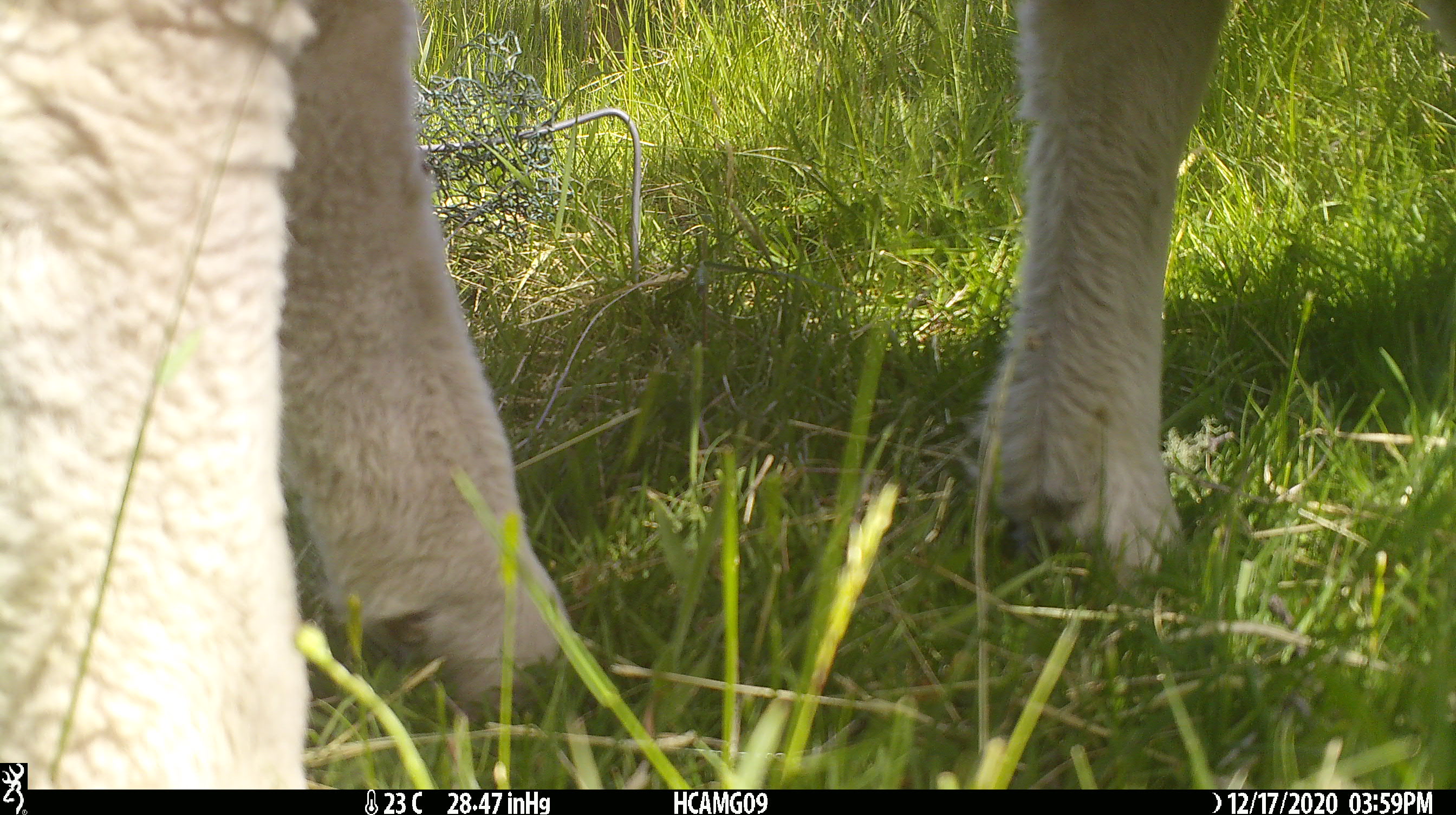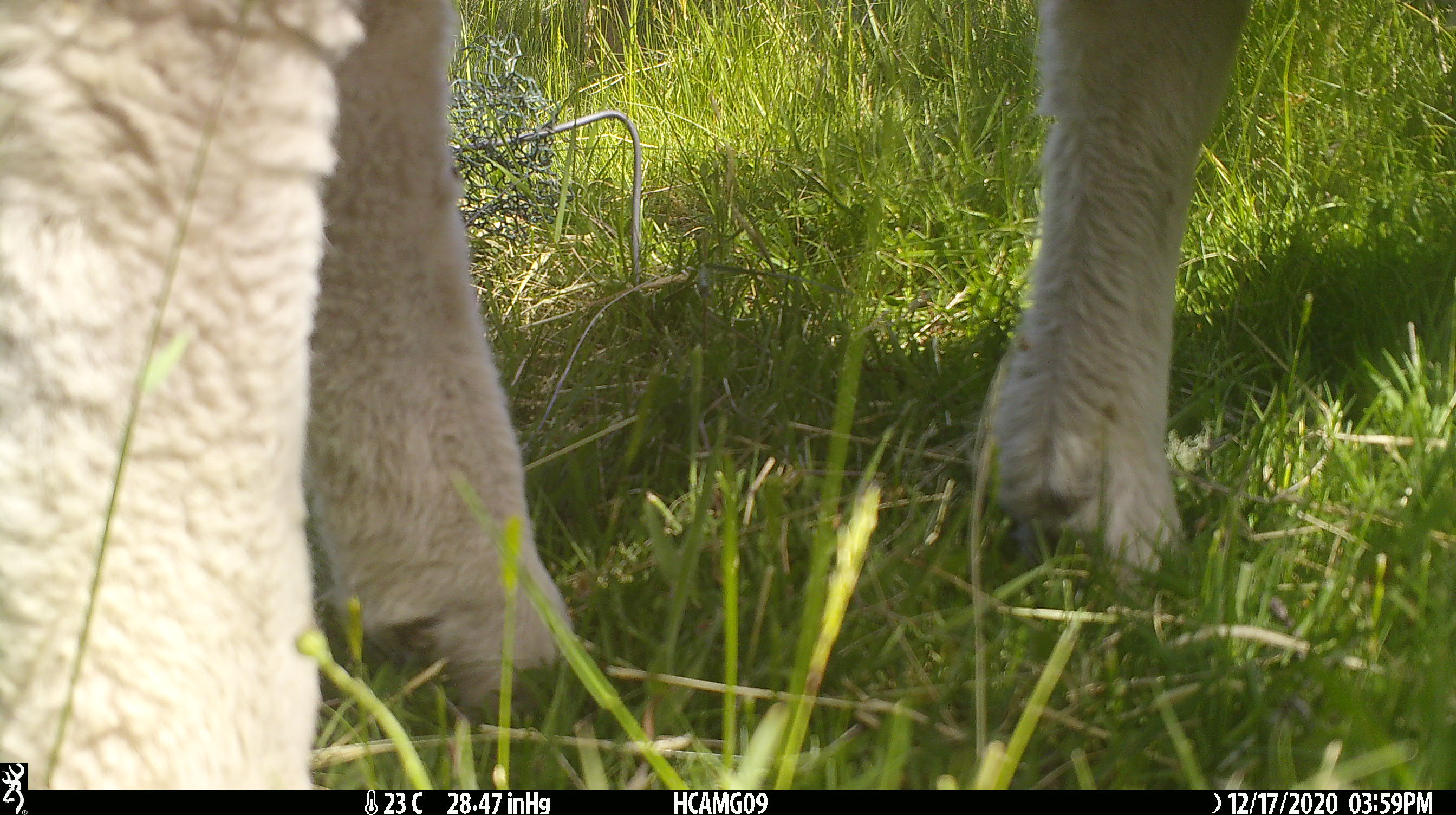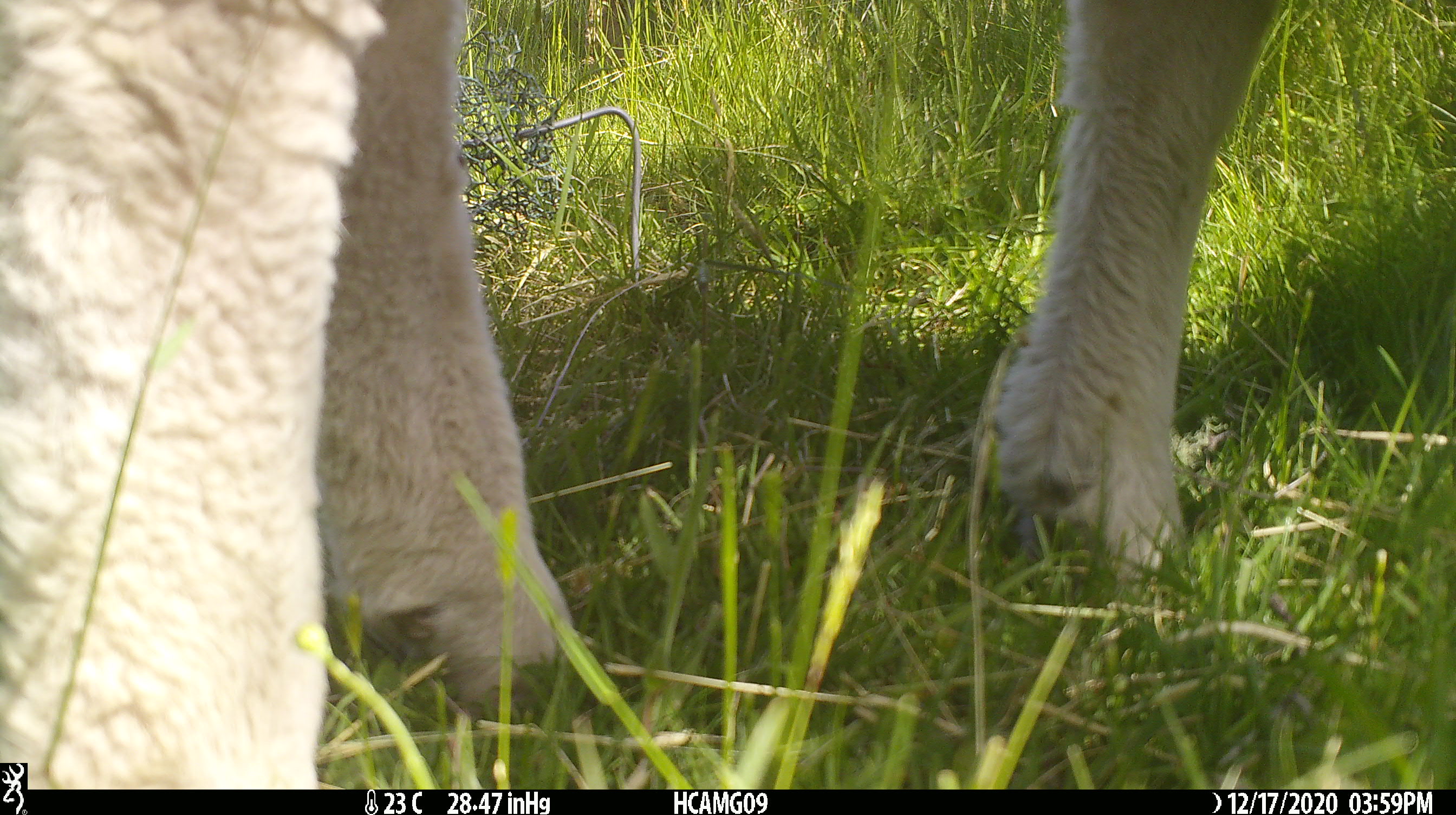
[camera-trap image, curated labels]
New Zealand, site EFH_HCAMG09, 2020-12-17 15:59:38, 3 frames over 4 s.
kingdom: Animalia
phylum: Chordata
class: Mammalia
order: Artiodactyla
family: Bovidae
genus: Ovis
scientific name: Ovis aries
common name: domestic sheep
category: sheep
Sheep (domestic sheep) (Ovis aries).